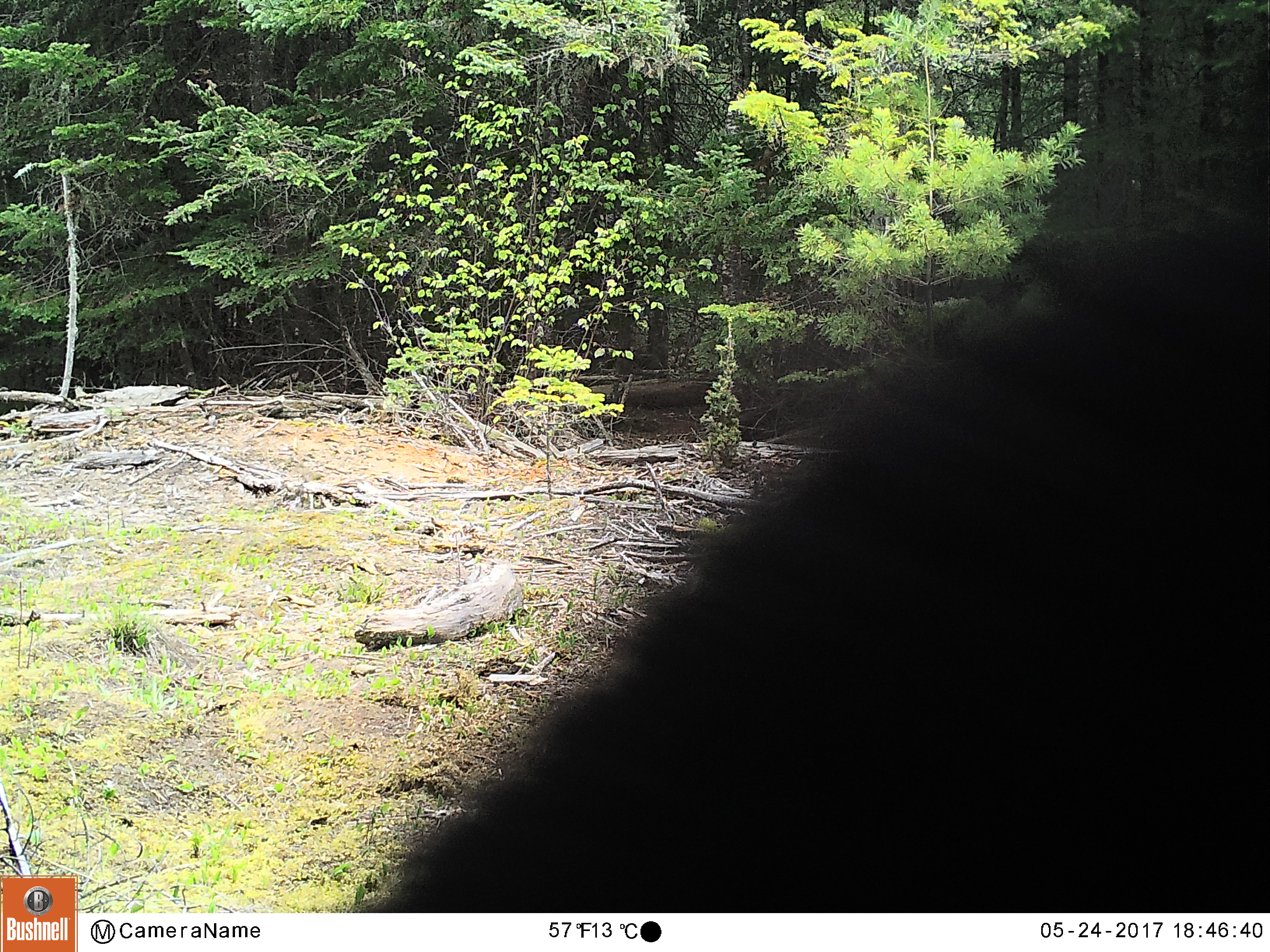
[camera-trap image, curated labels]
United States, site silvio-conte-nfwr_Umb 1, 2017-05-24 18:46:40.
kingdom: Animalia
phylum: Chordata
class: Mammalia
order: Carnivora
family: Ursidae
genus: Ursus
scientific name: Ursus americanus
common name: black bear